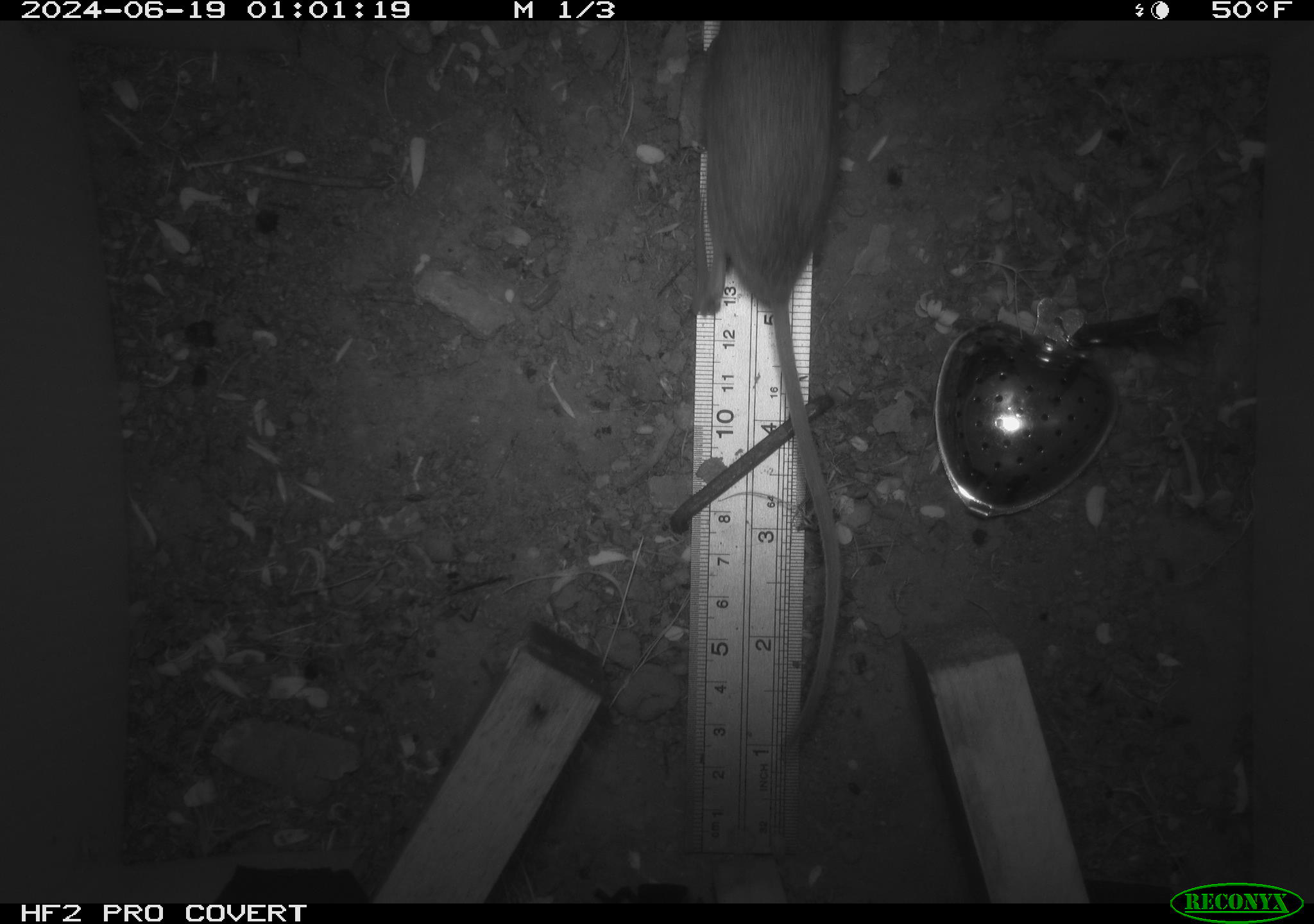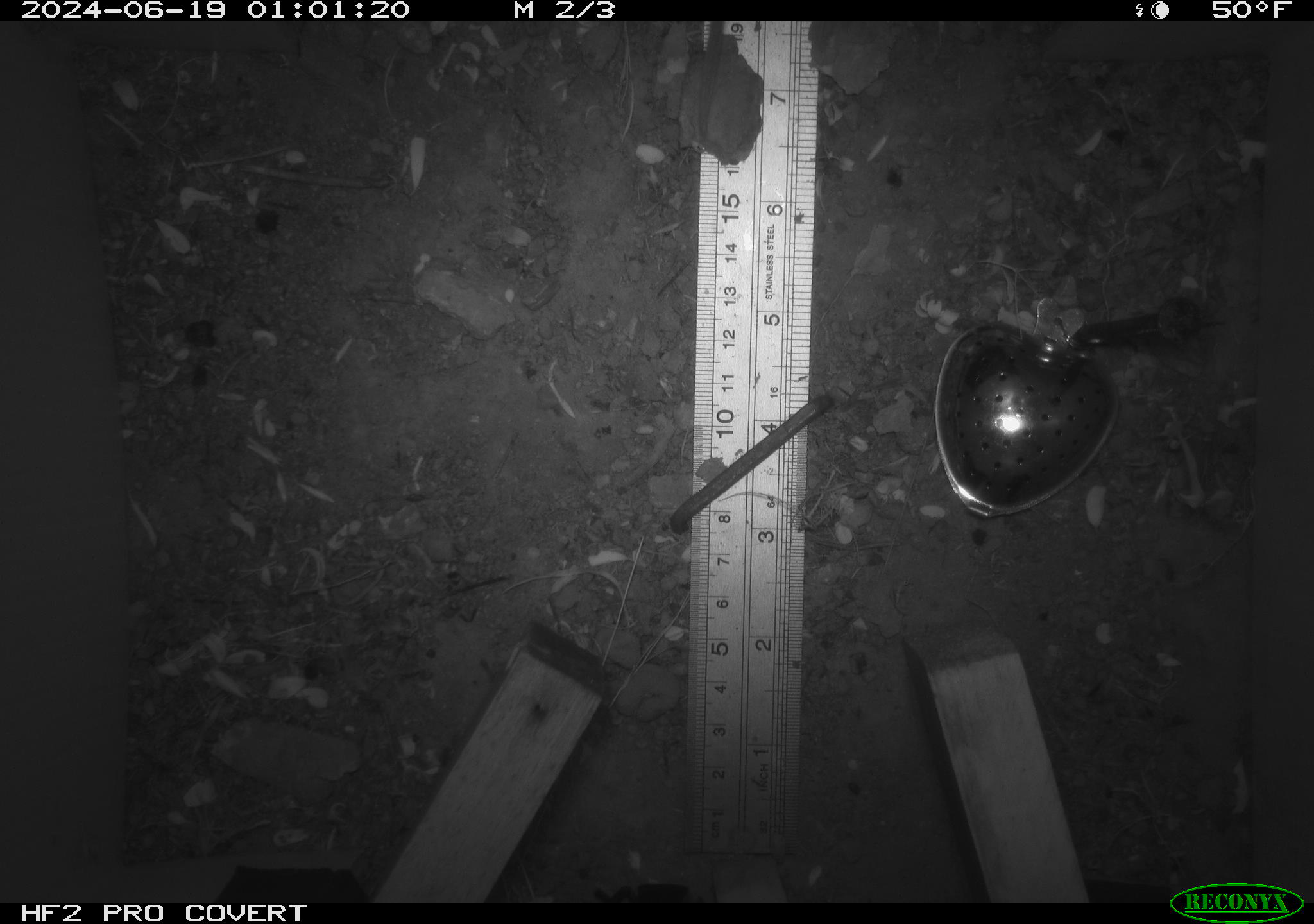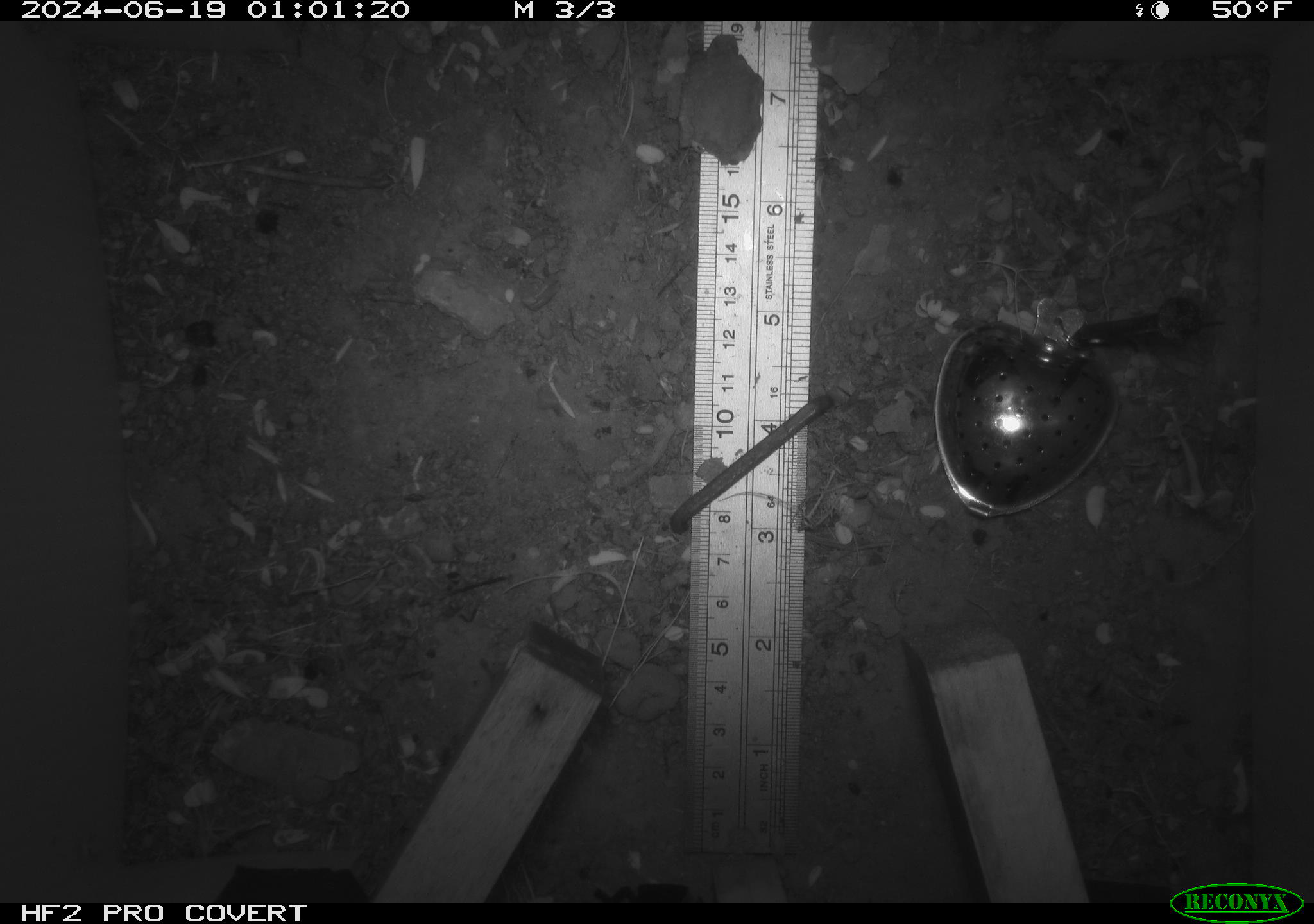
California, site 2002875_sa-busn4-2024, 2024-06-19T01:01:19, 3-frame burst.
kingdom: Animalia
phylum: Chordata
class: Mammalia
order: Rodentia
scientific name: Rodentia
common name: rodent